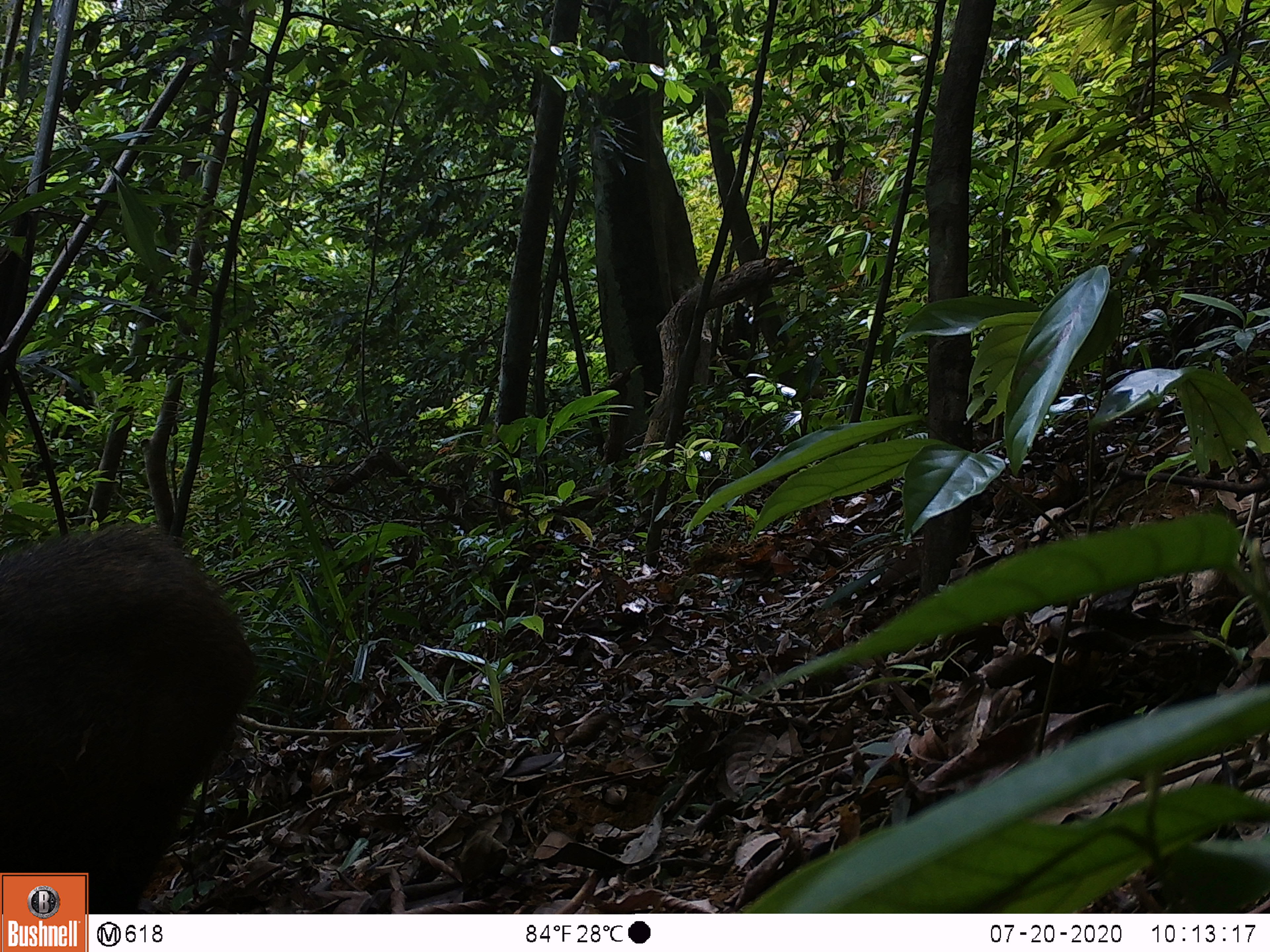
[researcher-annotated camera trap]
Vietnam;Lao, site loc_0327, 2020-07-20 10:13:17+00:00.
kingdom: Animalia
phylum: Chordata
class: Mammalia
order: Artiodactyla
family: Suidae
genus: Sus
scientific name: Sus scrofa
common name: eurasian wild pig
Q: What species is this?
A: Eurasian wild pig (Sus scrofa).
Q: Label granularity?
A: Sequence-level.